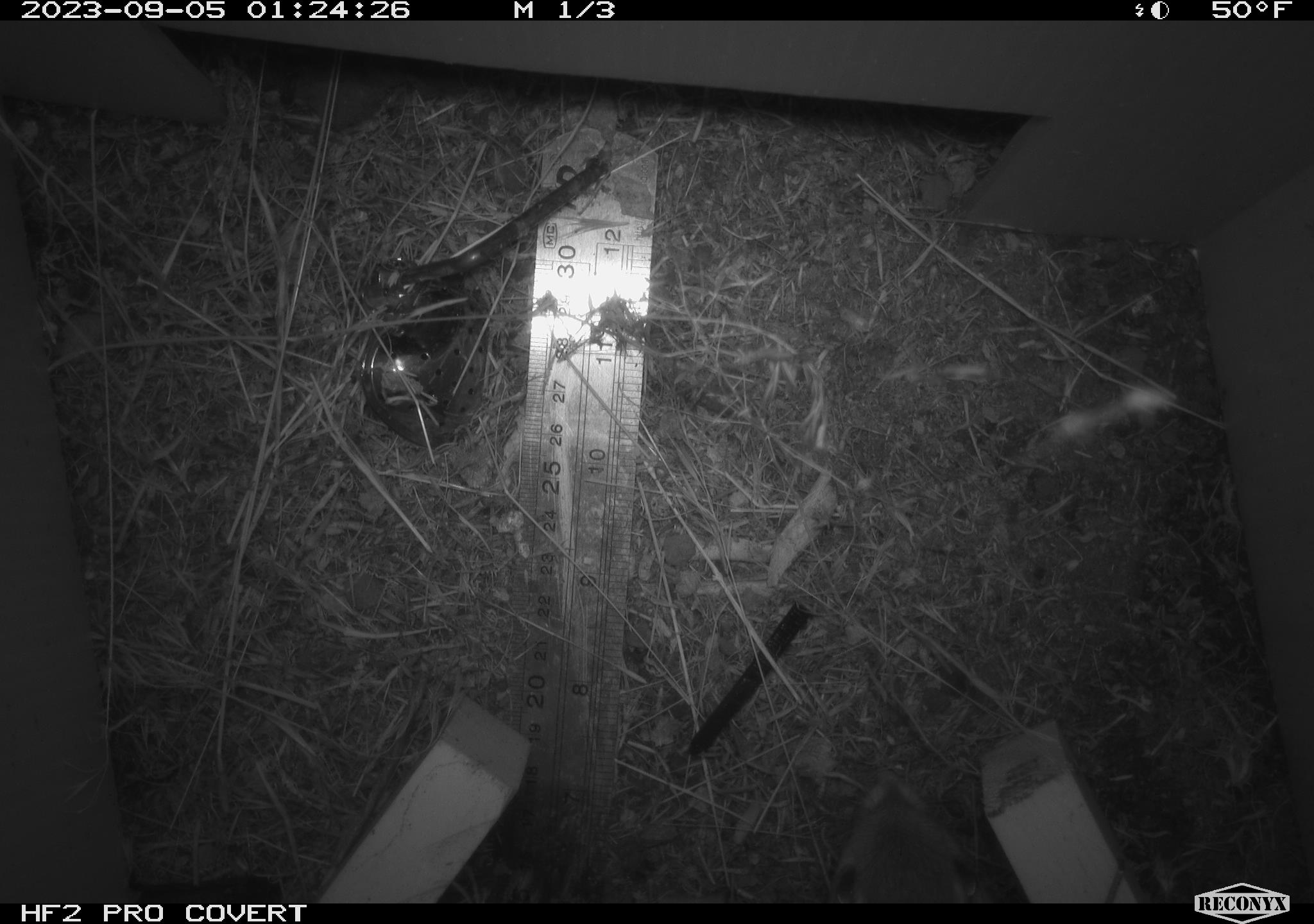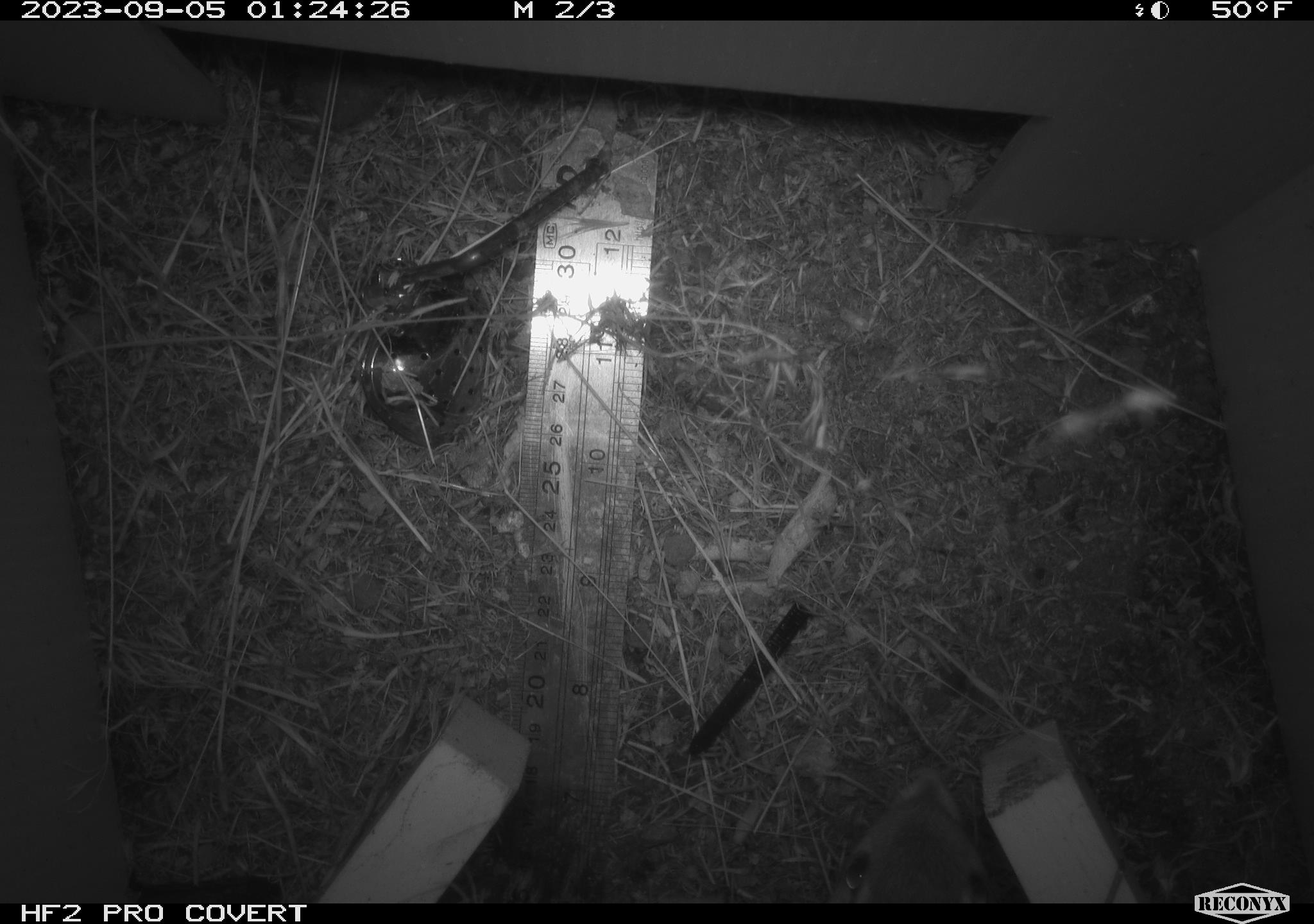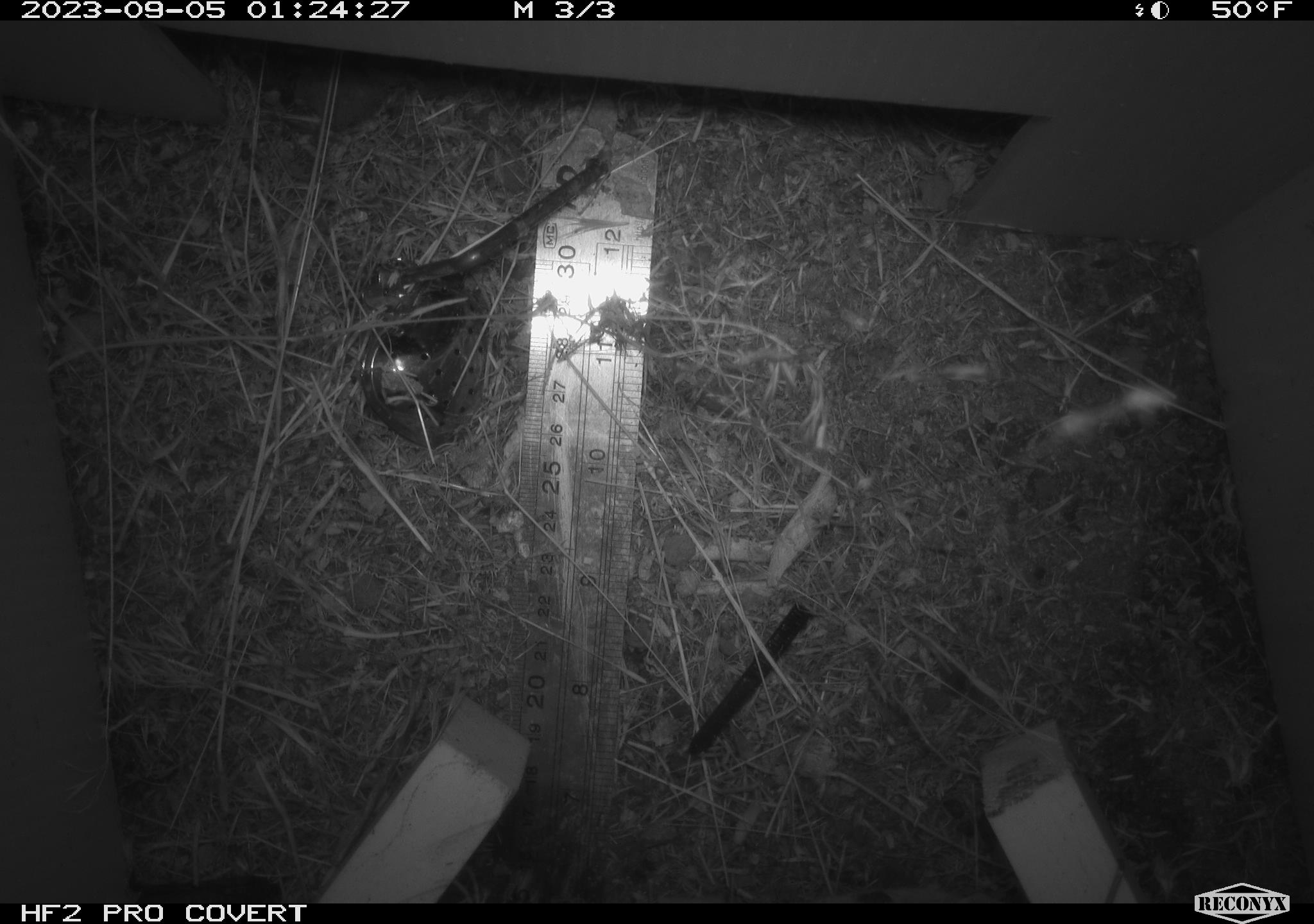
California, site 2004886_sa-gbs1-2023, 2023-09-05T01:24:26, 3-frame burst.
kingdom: Animalia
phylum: Chordata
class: Mammalia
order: Rodentia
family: Heteromyidae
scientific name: Heteromyidae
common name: kangaroo rats and pocket mice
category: heteromyidae family